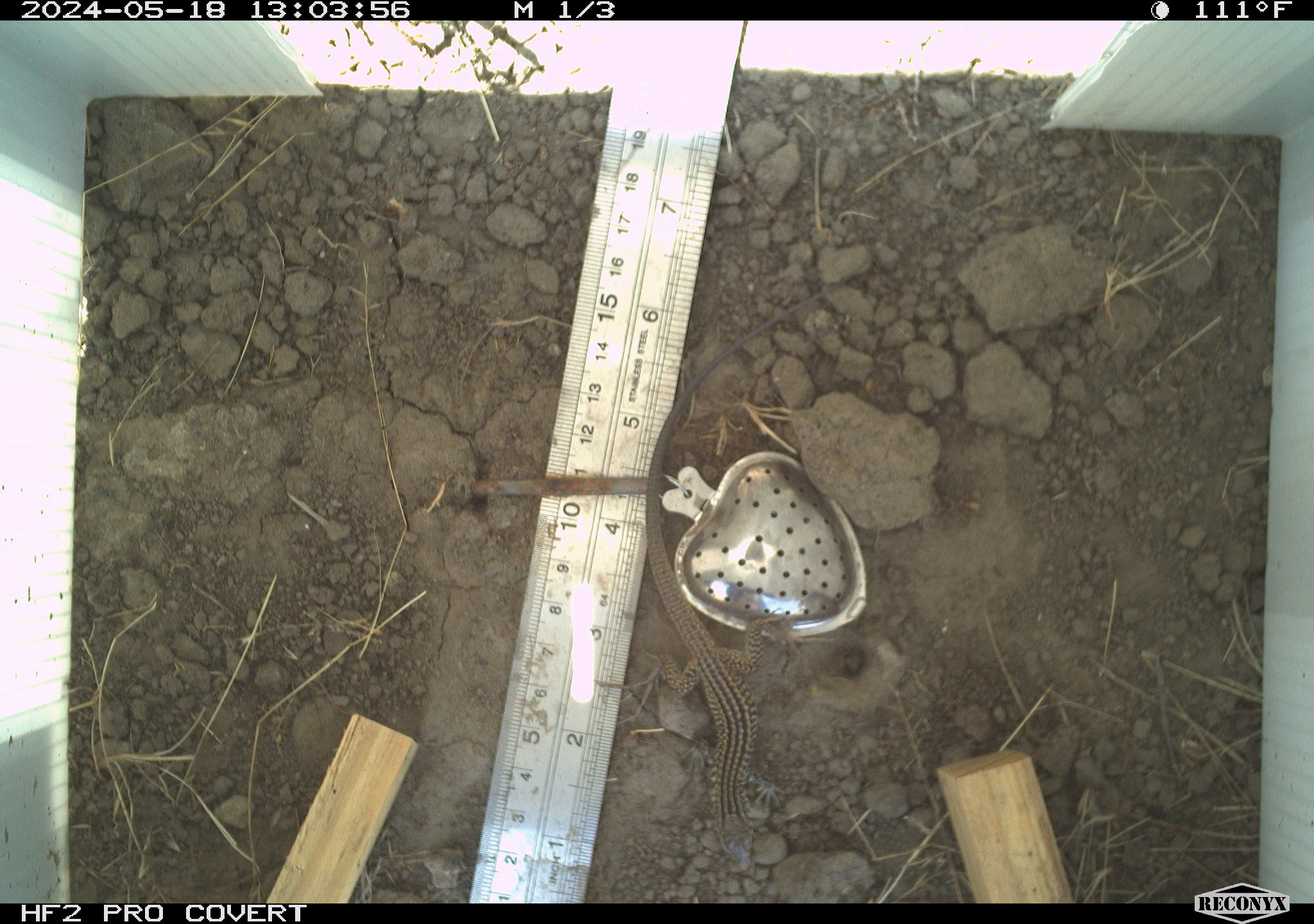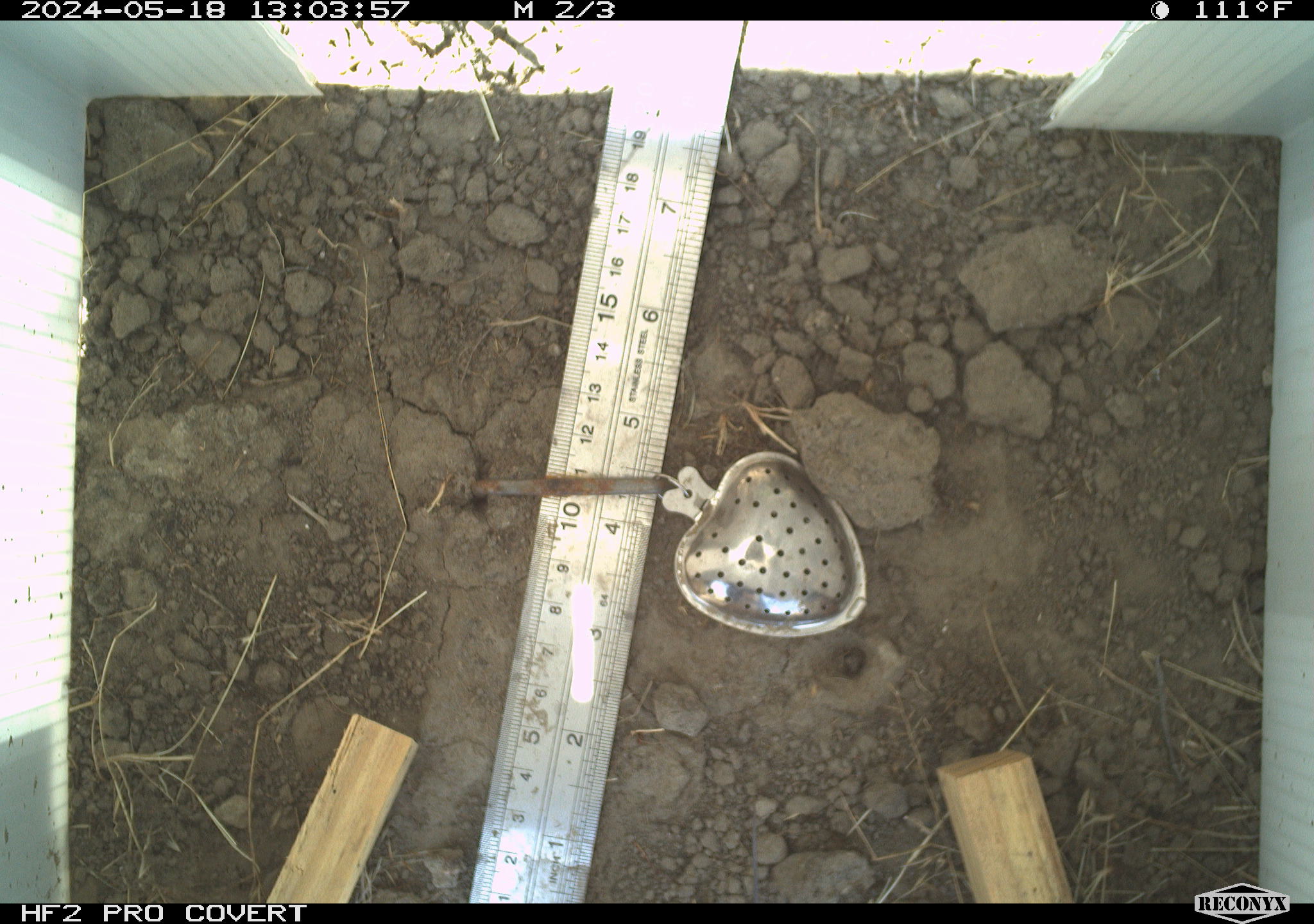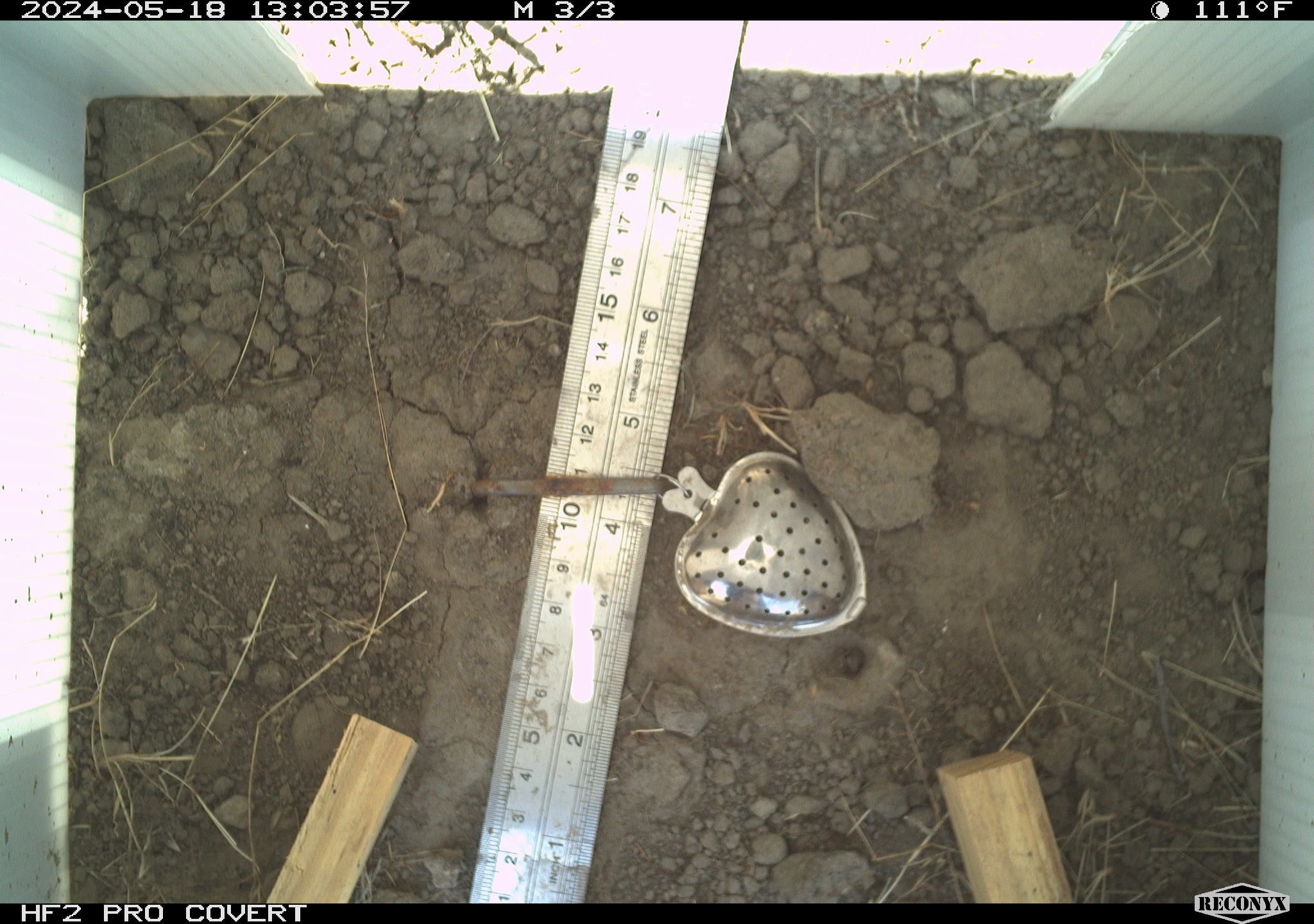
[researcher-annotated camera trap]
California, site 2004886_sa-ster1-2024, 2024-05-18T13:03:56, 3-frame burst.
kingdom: Animalia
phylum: Chordata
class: Reptilia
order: Squamata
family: Teiidae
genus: Aspidoscelis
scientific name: Aspidoscelis tigris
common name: western whiptail